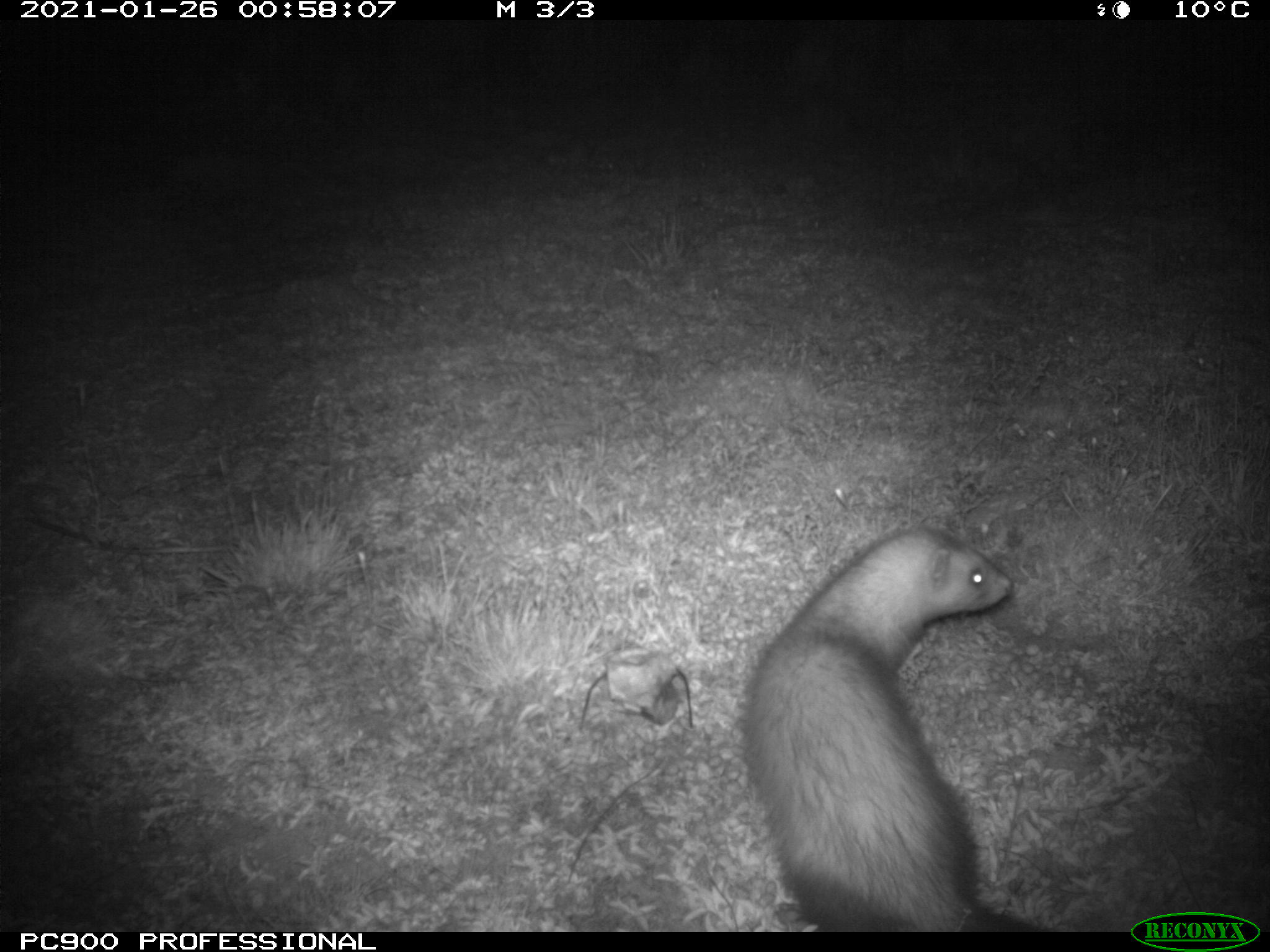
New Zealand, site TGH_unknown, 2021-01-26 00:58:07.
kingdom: Animalia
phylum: Chordata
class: Mammalia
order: Carnivora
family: Mustelidae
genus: Mustela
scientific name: Mustela furo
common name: ferret